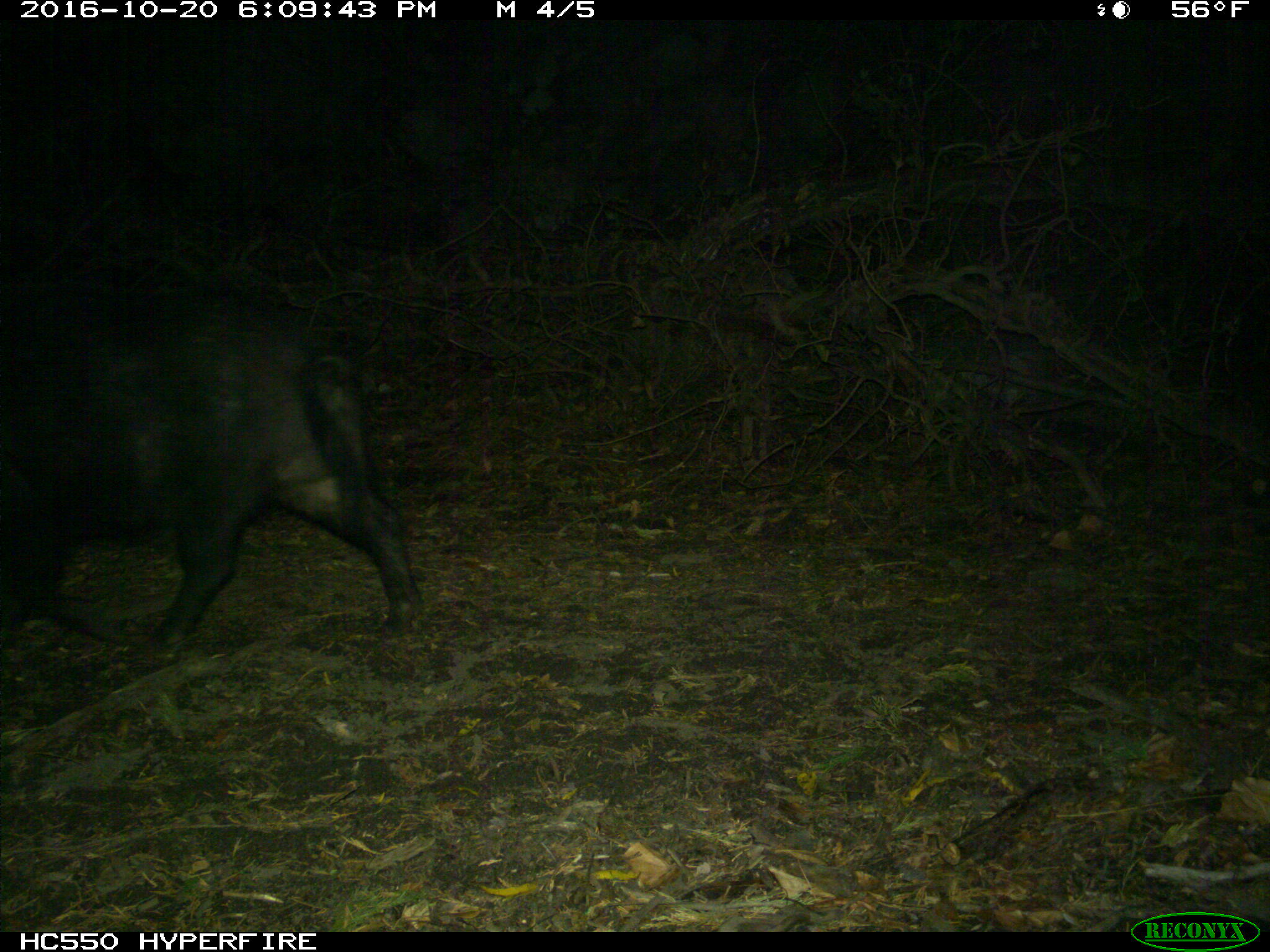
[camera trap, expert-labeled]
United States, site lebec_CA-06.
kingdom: Animalia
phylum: Chordata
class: Mammalia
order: Artiodactyla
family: Suidae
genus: Sus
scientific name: Sus scrofa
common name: wild boar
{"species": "Sus scrofa (wild boar)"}